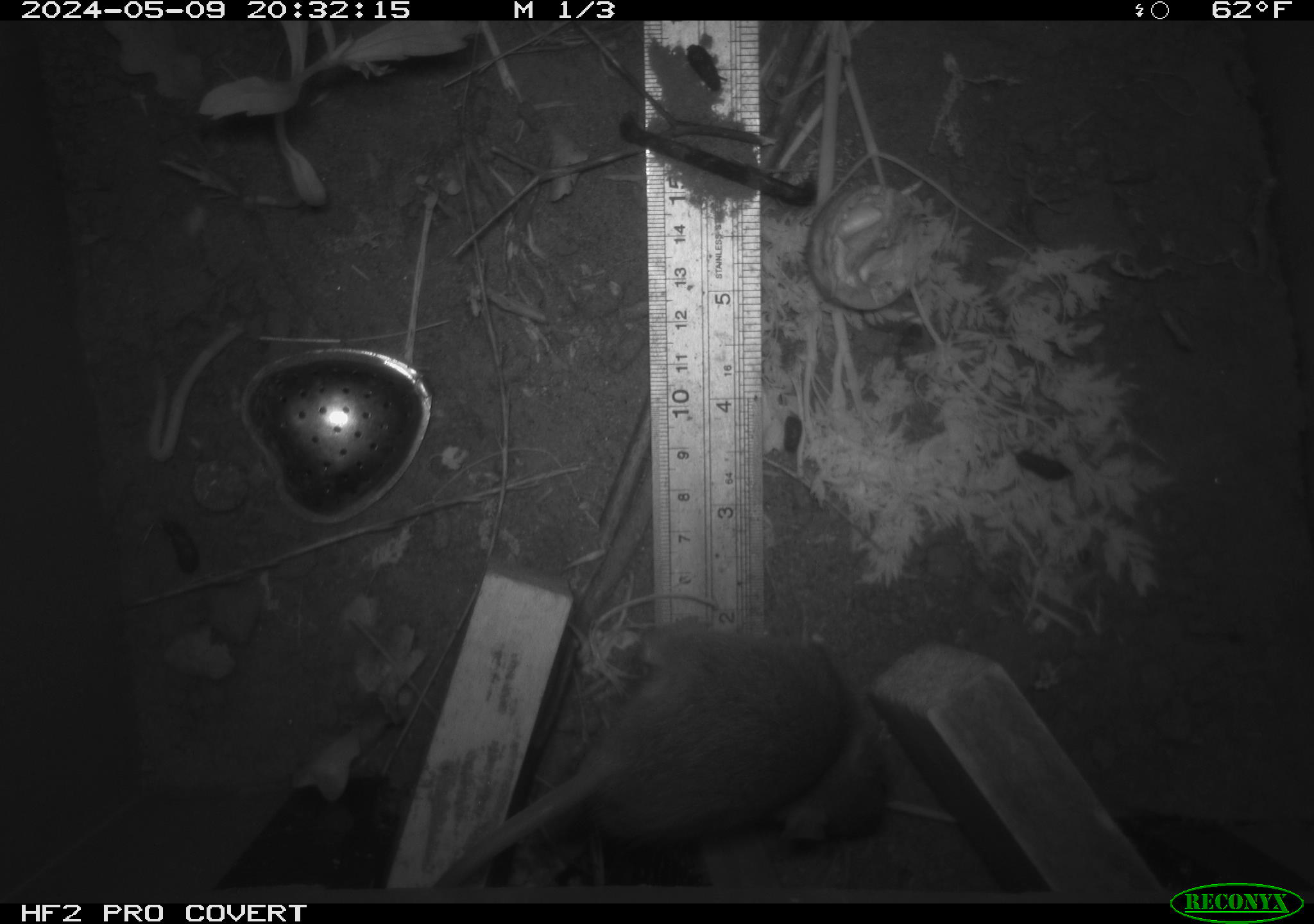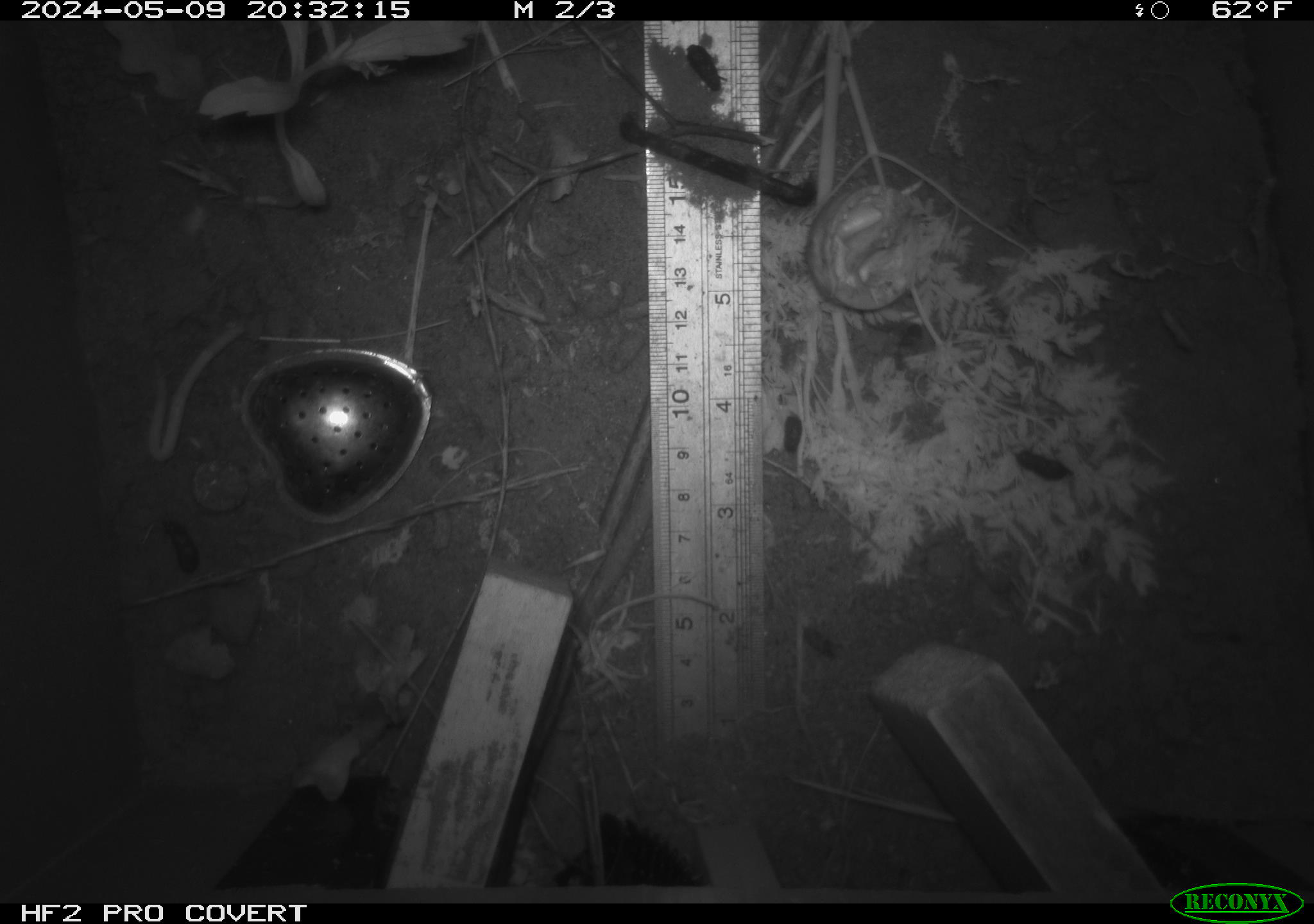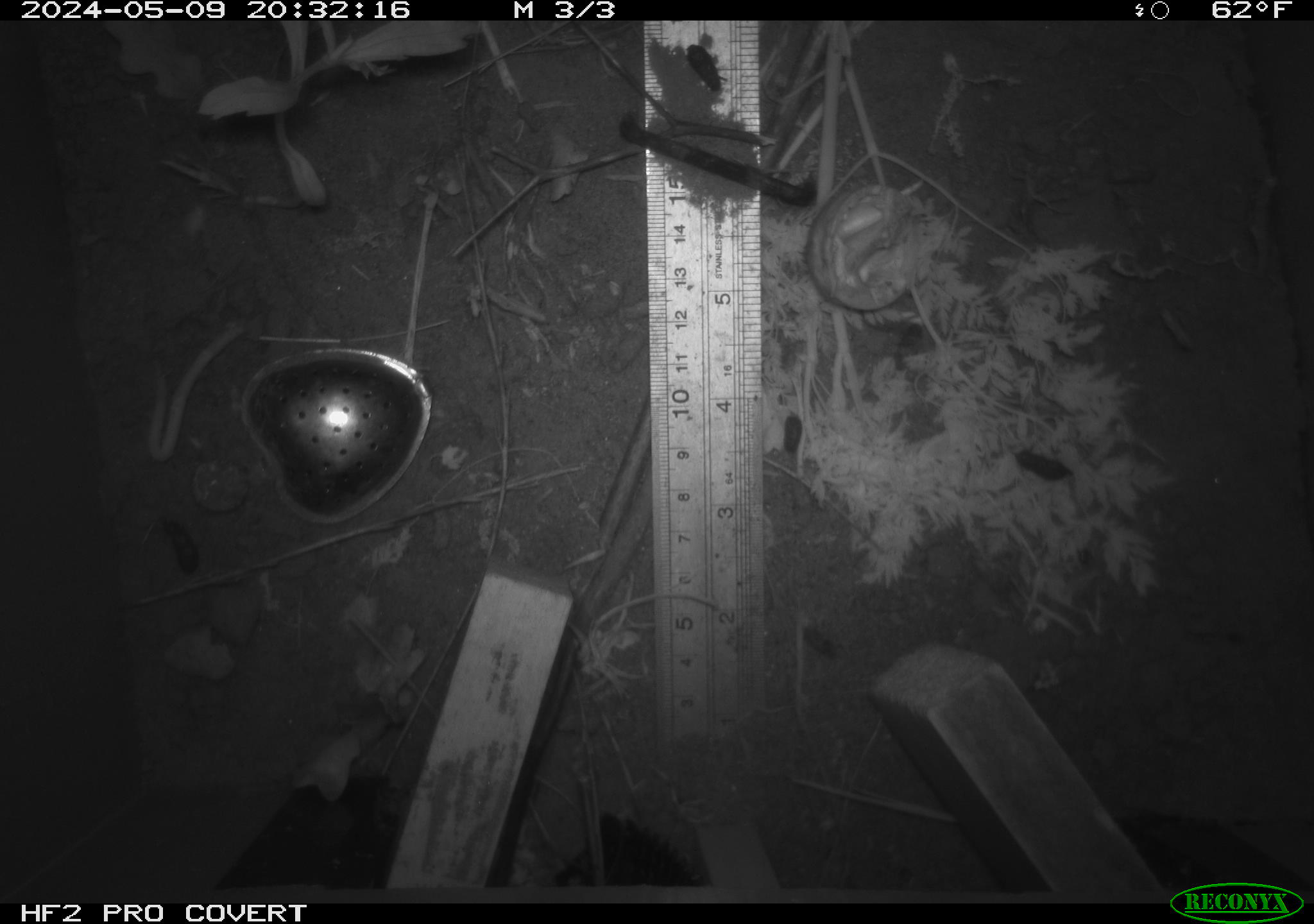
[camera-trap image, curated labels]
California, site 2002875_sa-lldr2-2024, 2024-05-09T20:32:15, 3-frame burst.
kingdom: Animalia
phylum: Chordata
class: Mammalia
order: Rodentia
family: Muridae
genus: Rattus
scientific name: Rattus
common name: rat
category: rattus species